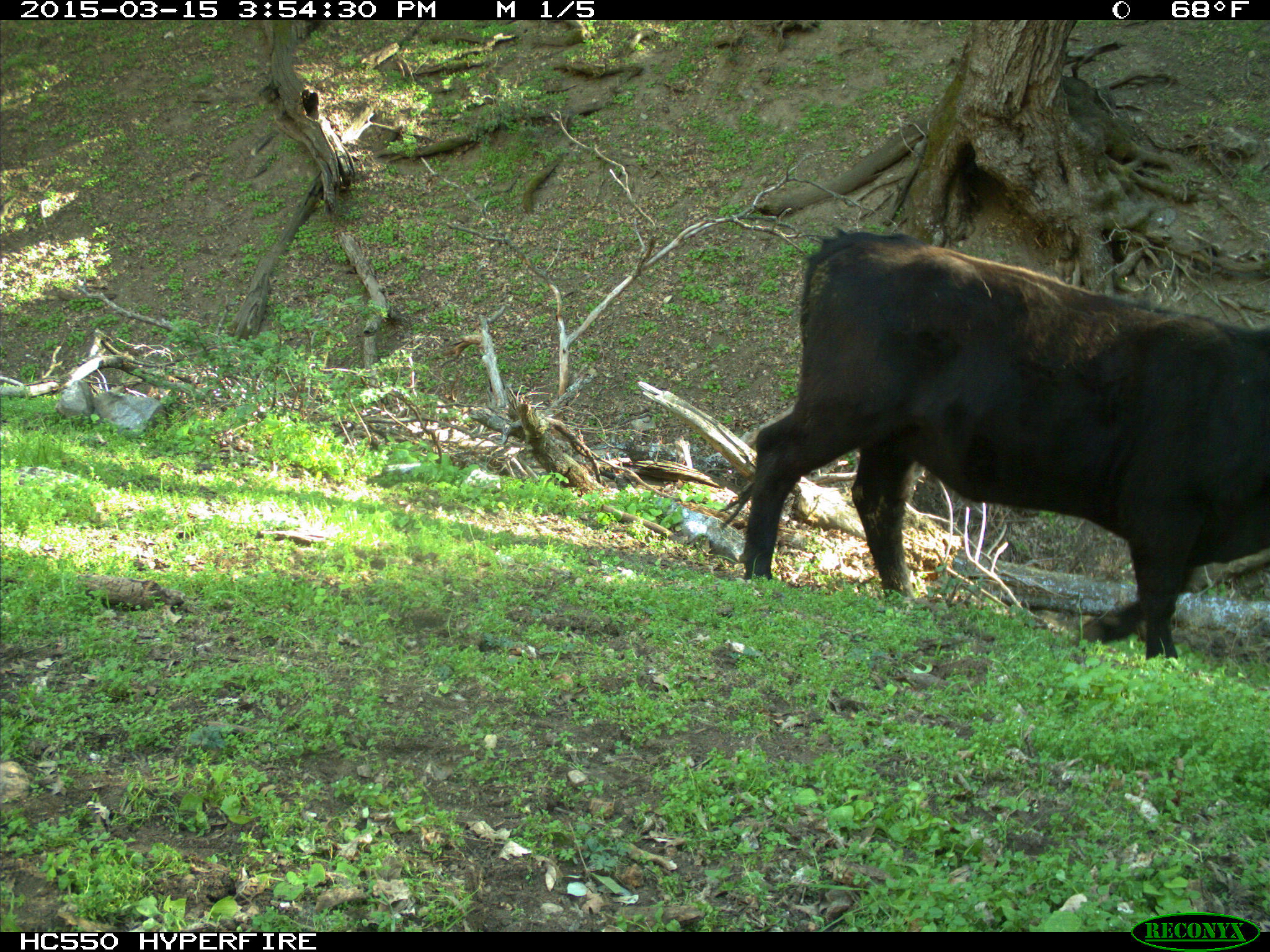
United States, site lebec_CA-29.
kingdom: Animalia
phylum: Chordata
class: Mammalia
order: Artiodactyla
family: Bovidae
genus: Bos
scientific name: Bos taurus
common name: domestic cow